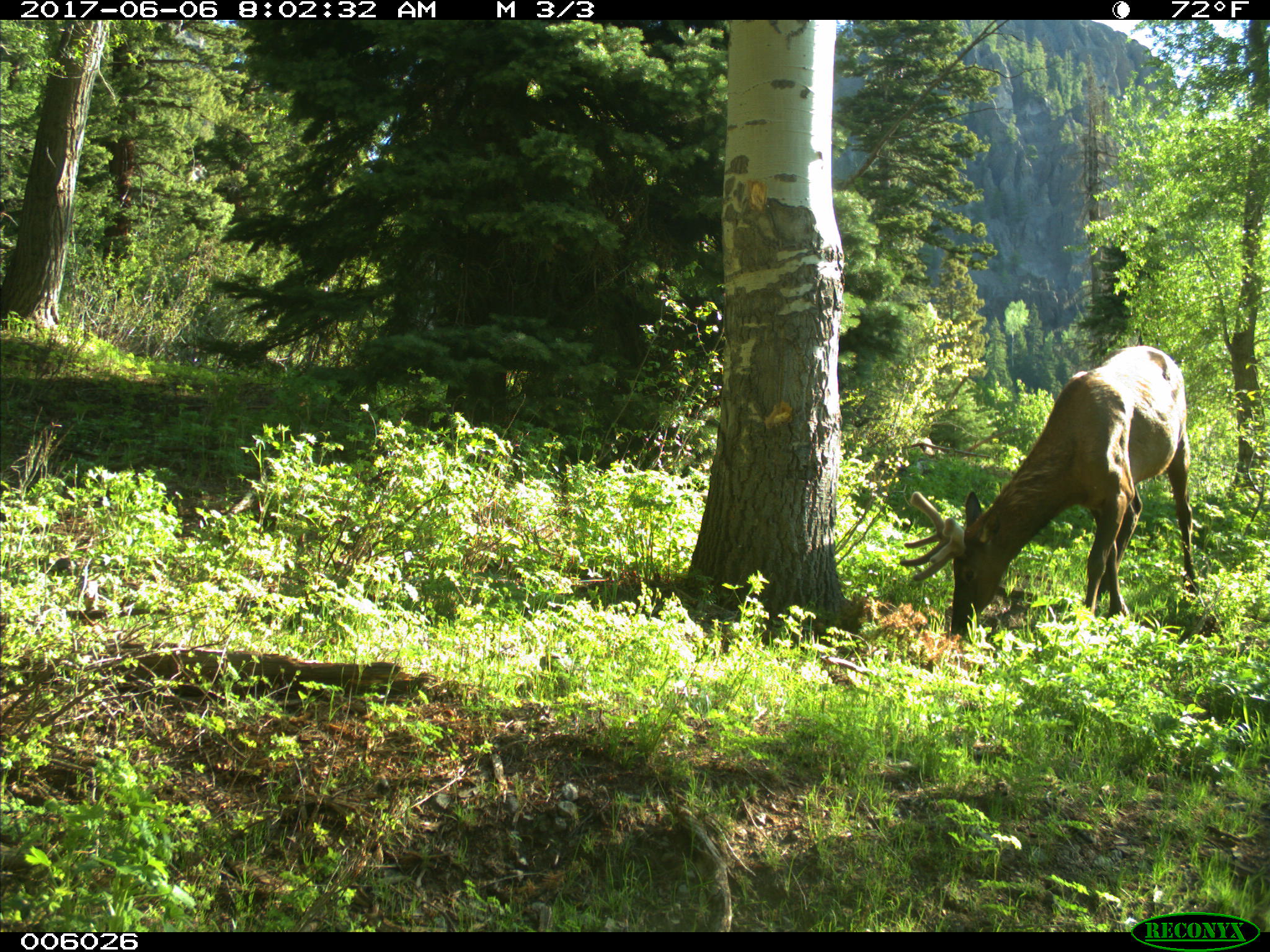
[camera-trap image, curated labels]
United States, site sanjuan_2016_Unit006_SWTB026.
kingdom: Animalia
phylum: Chordata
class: Mammalia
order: Artiodactyla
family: Cervidae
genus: Cervus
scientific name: Cervus elaphus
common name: red deer